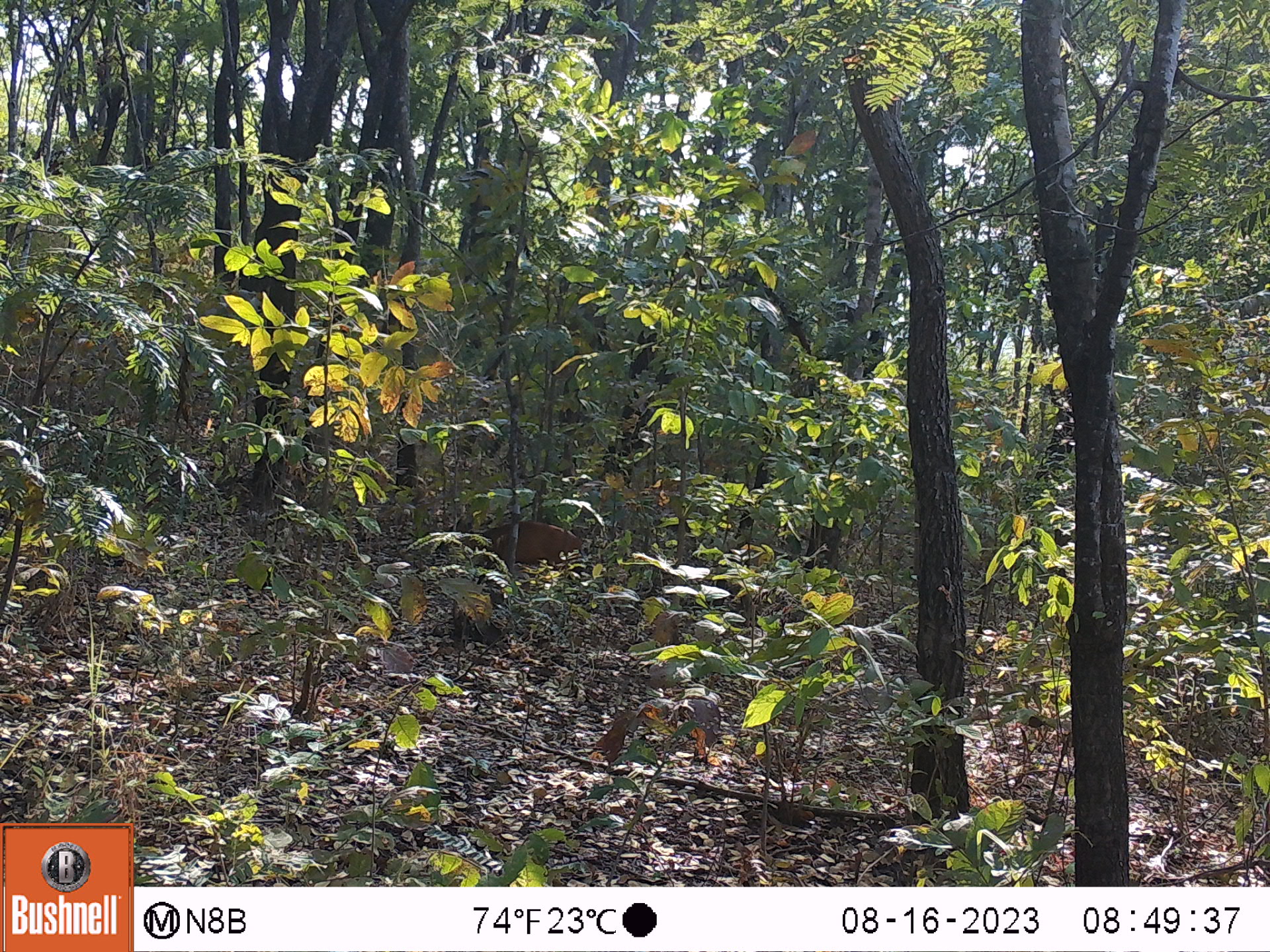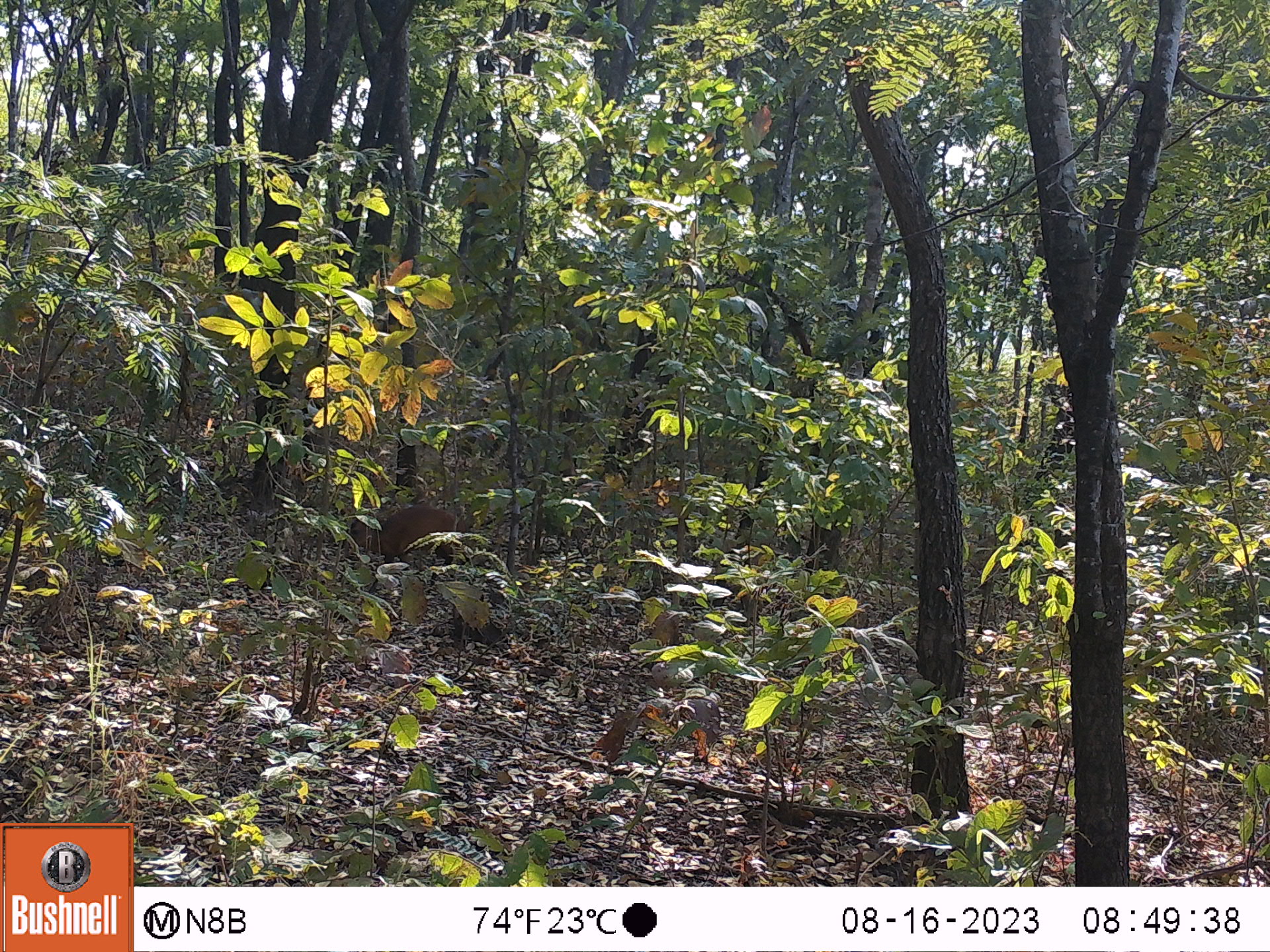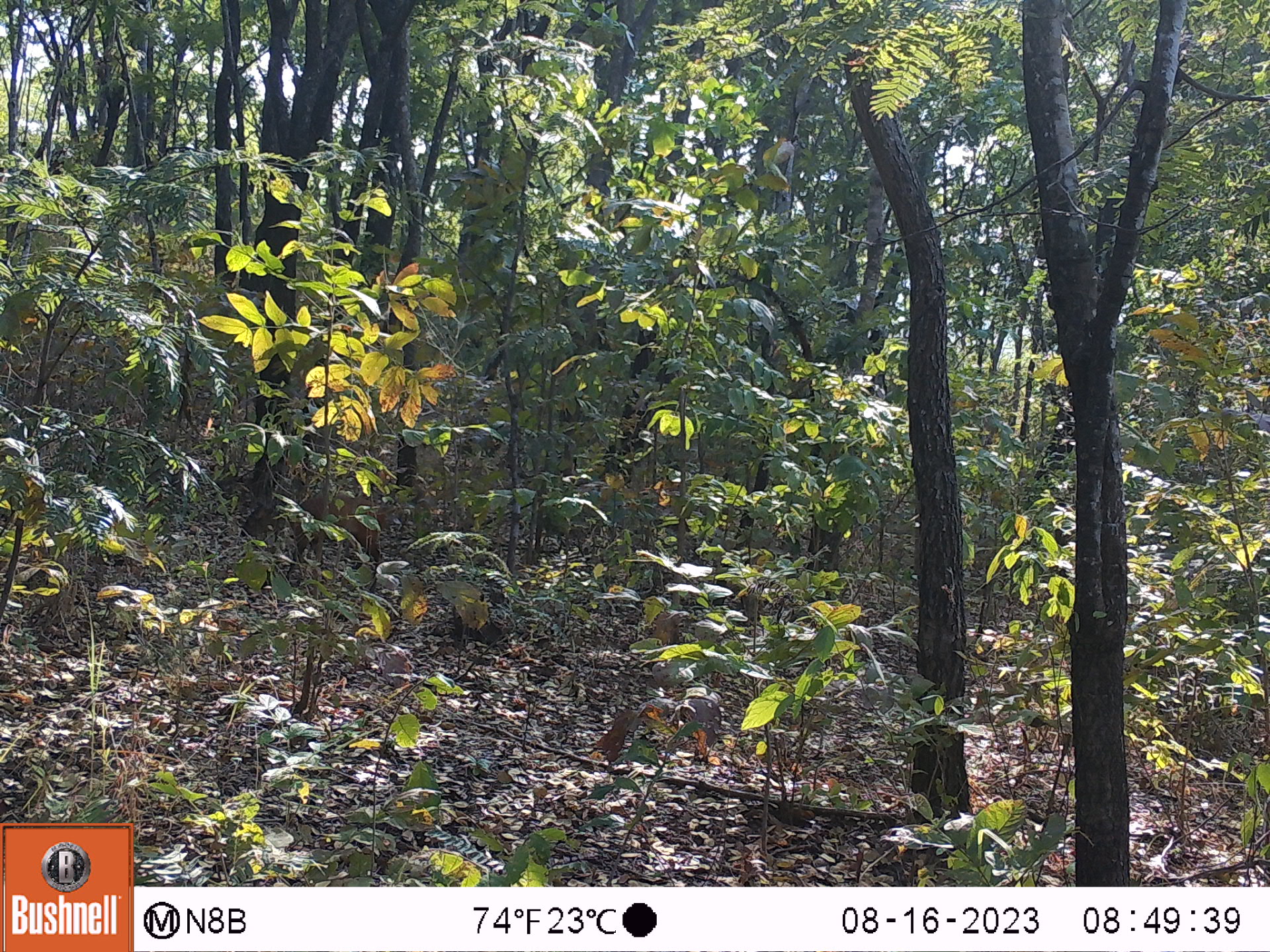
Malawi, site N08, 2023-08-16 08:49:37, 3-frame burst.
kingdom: Animalia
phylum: Chordata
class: Mammalia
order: Artiodactyla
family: Bovidae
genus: Cephalophorus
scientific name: Cephalophorus natalensis natalensis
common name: red duiker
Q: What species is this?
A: Red duiker (Cephalophorus natalensis natalensis).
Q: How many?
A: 1.